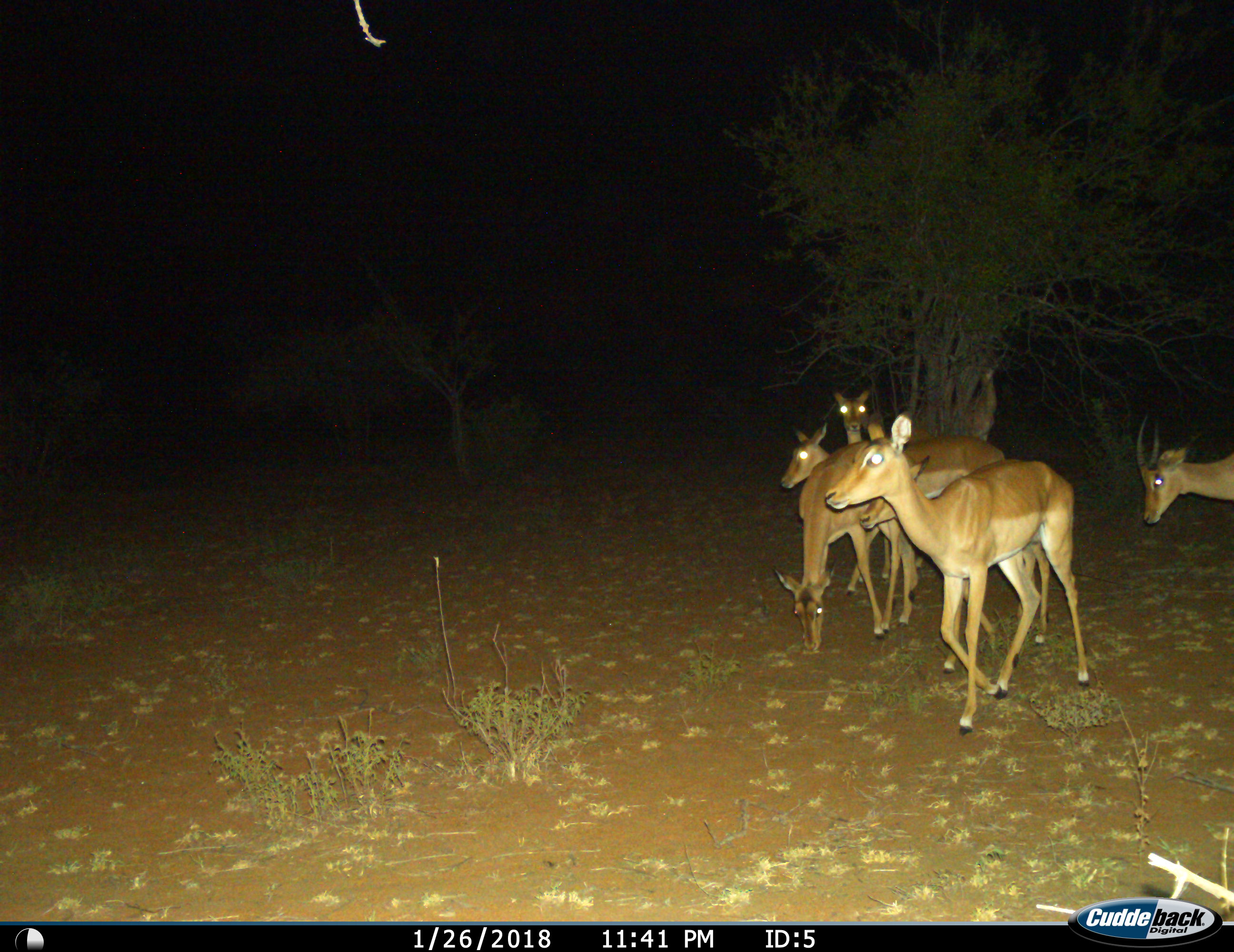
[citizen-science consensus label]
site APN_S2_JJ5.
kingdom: Animalia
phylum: Chordata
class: Mammalia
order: Artiodactyla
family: Bovidae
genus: Aepyceros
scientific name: Aepyceros melampus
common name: impala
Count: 6.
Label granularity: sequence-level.